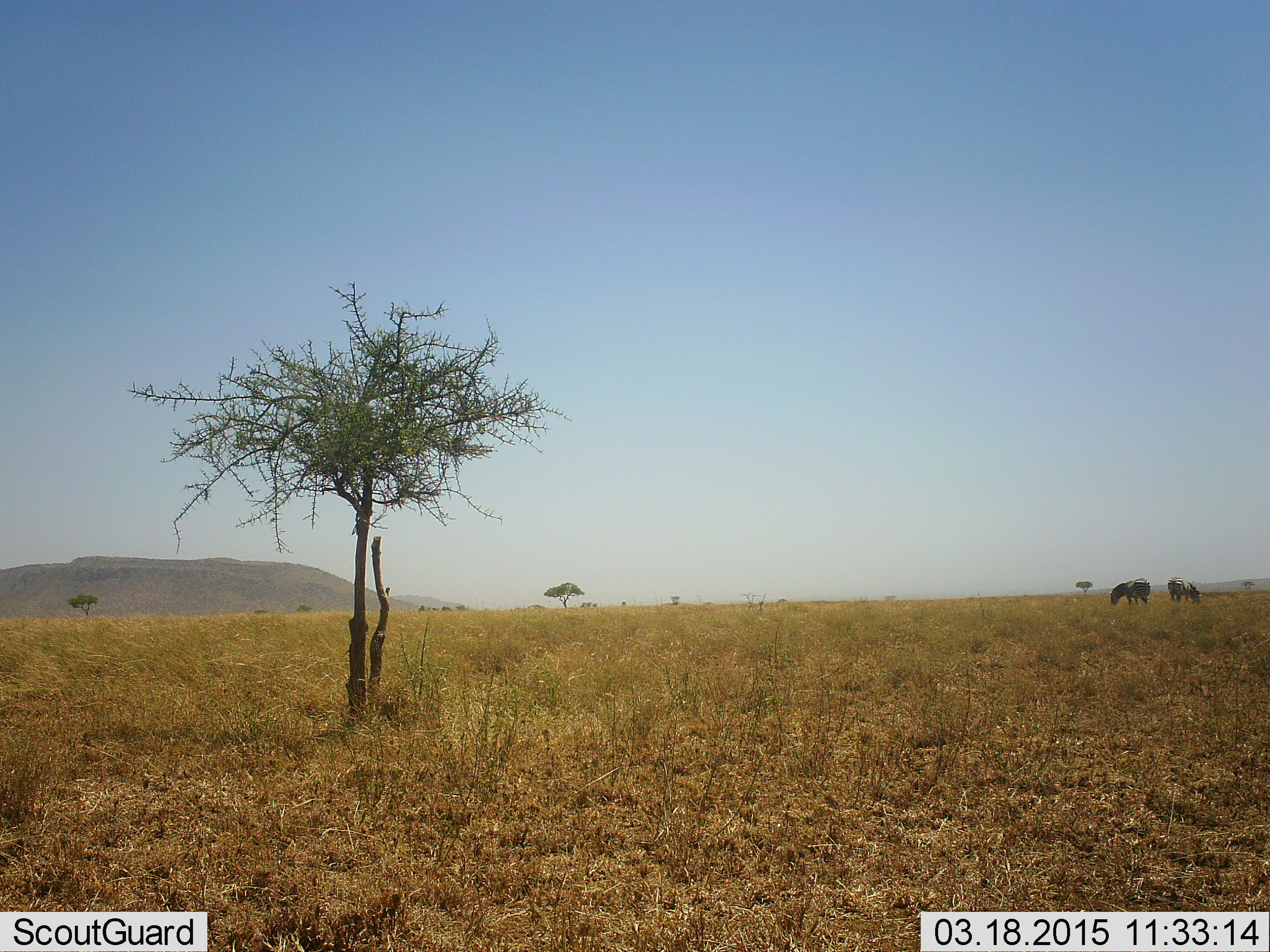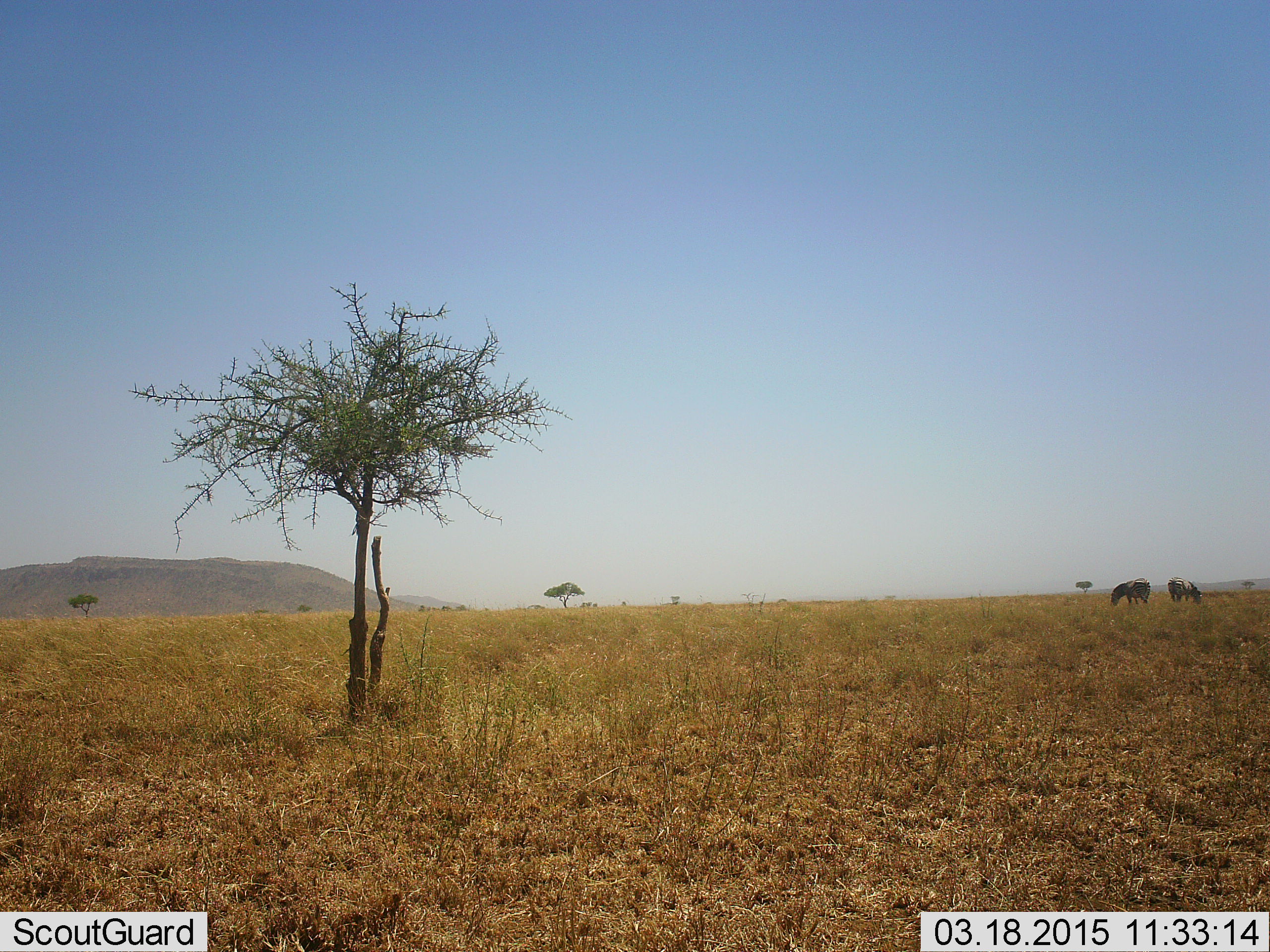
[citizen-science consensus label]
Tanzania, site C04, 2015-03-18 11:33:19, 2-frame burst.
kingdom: Animalia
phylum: Chordata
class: Mammalia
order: Perissodactyla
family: Equidae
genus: Equus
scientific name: Equus quagga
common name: plains zebra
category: zebra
Zebra (plains zebra) (Equus quagga), count 2. Behavior (volunteer vote fractions): standing 20%, resting 0%, moving 0%, interacting 0%. Young present (vote fraction): 0%. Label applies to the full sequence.